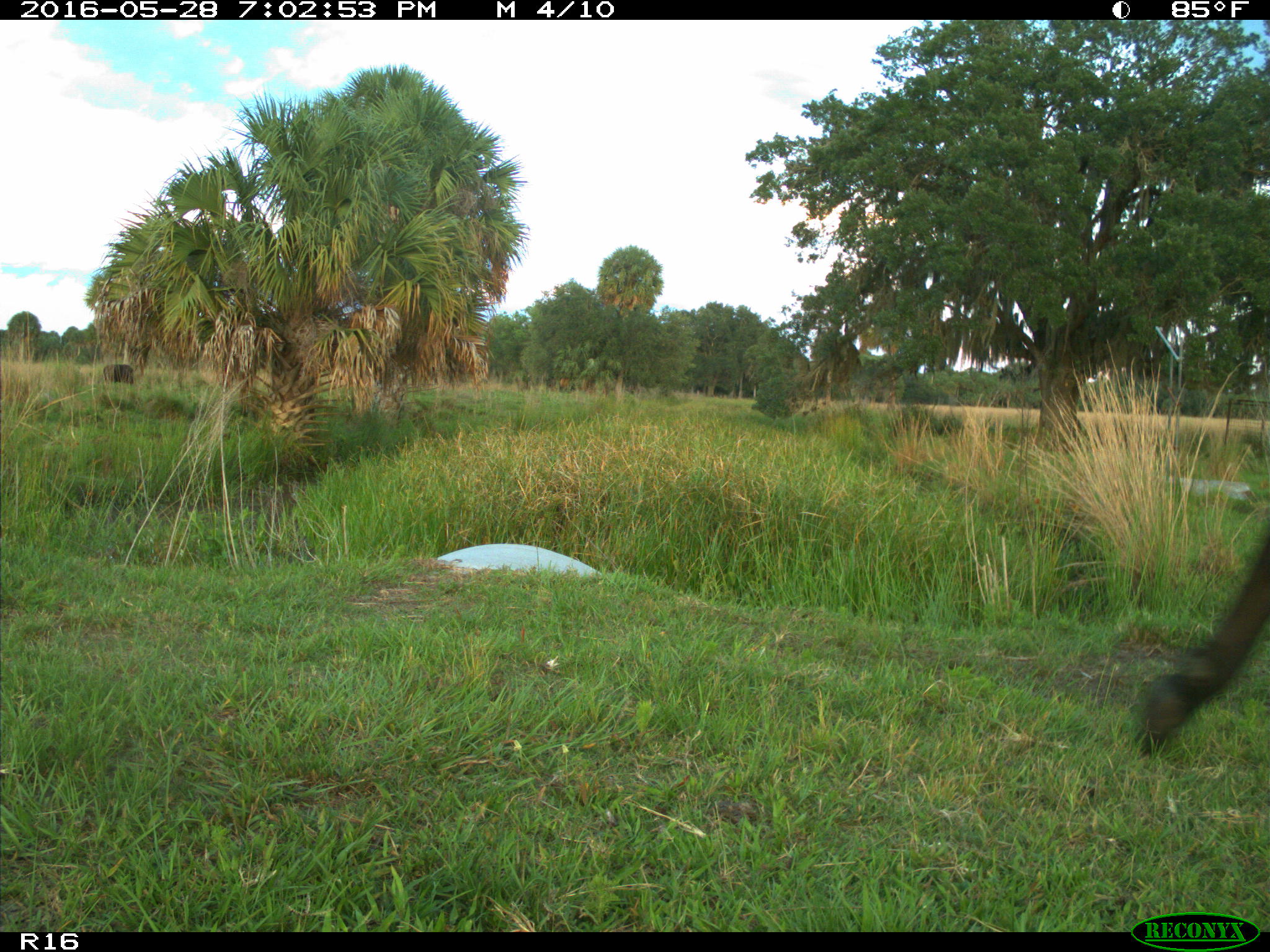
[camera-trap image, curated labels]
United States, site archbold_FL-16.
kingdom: Animalia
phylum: Chordata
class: Mammalia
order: Artiodactyla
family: Bovidae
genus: Bos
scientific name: Bos taurus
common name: domestic cow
Bos taurus (domestic cow).